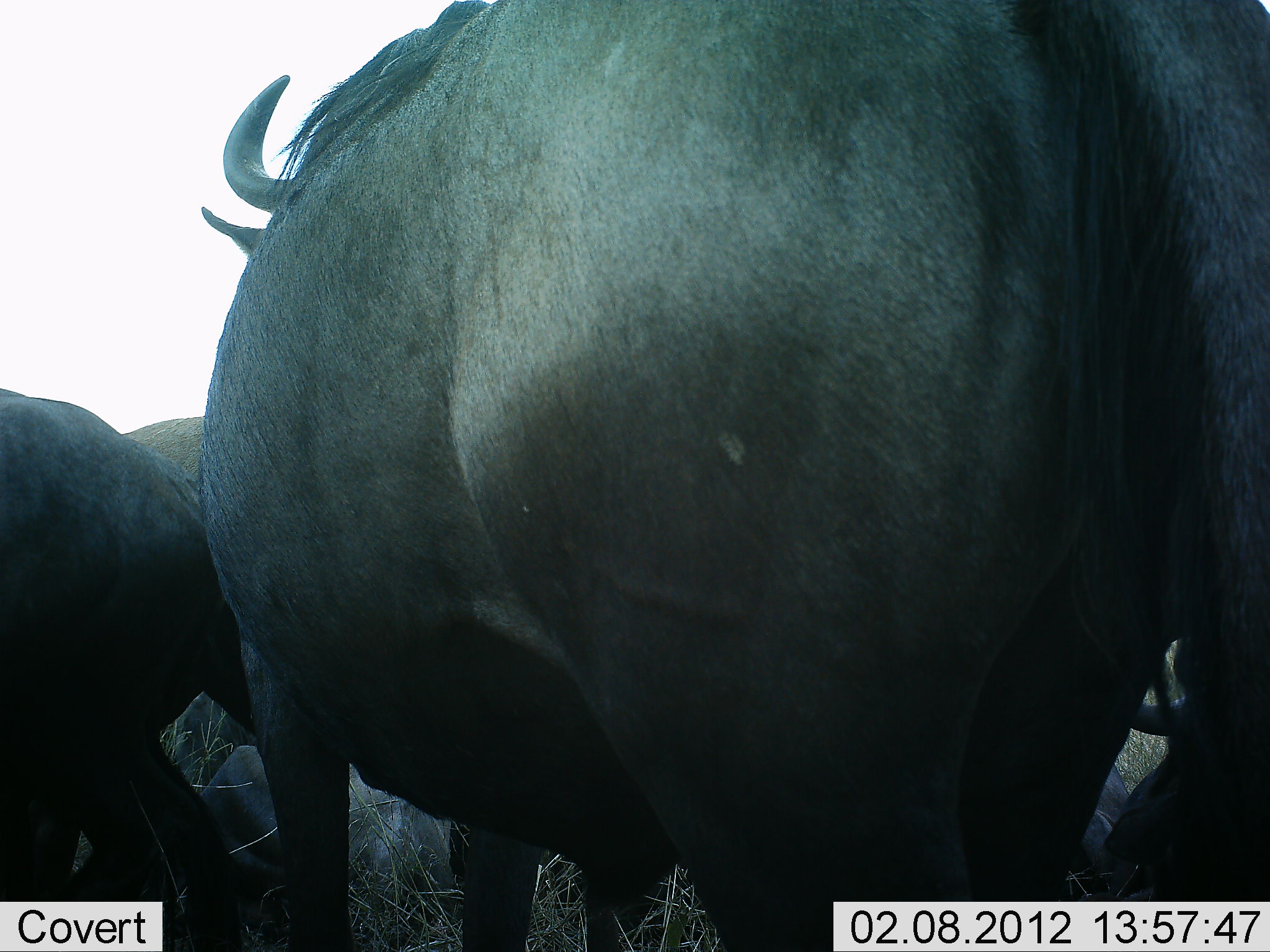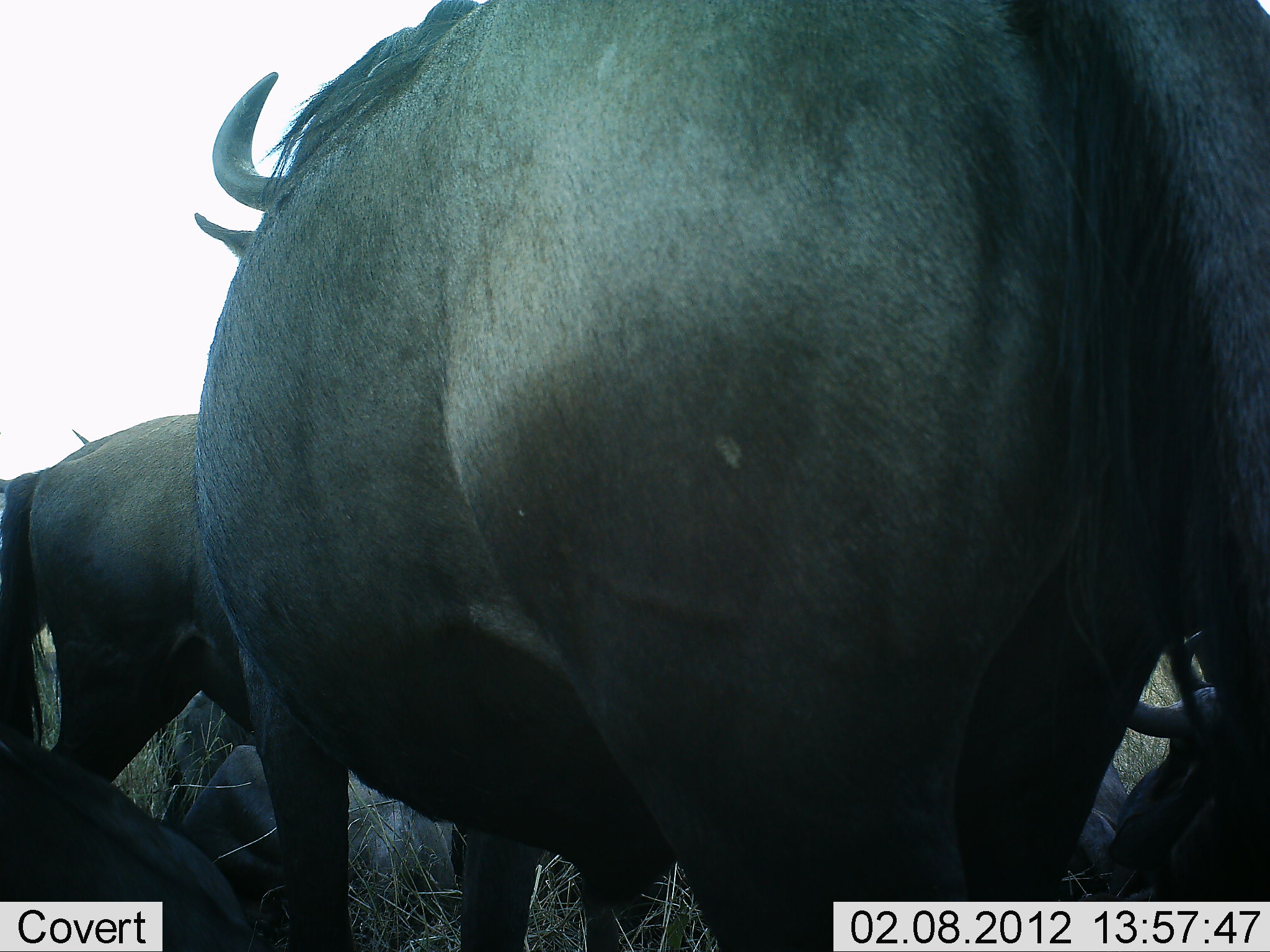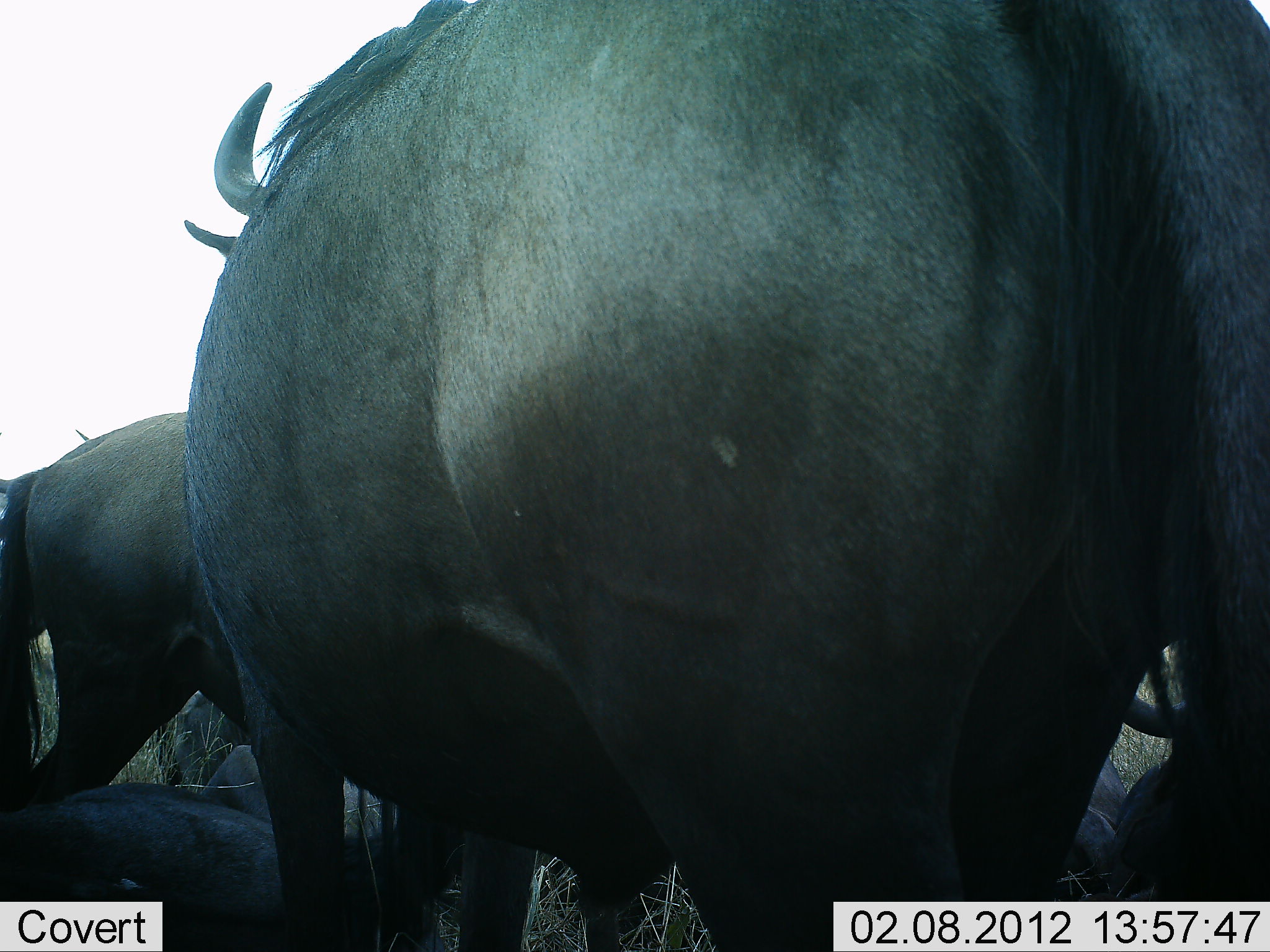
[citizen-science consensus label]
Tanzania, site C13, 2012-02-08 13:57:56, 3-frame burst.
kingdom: Animalia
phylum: Chordata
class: Mammalia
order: Artiodactyla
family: Bovidae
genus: Connochaetes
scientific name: Connochaetes taurinus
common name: blue wildebeest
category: wildebeest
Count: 5.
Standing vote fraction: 76%.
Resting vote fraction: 81%.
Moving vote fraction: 5%.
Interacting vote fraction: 10%.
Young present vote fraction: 0%.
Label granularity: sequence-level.